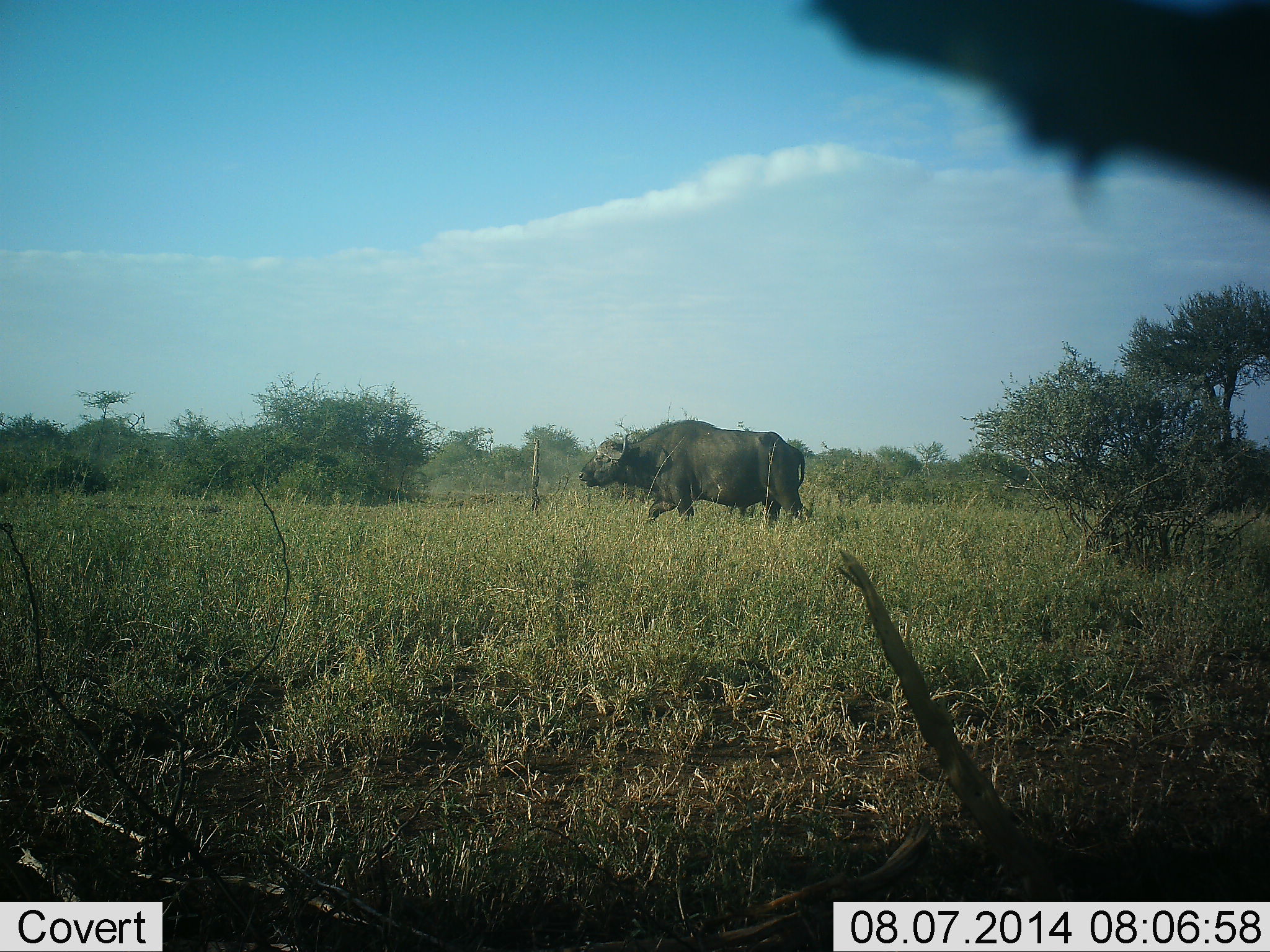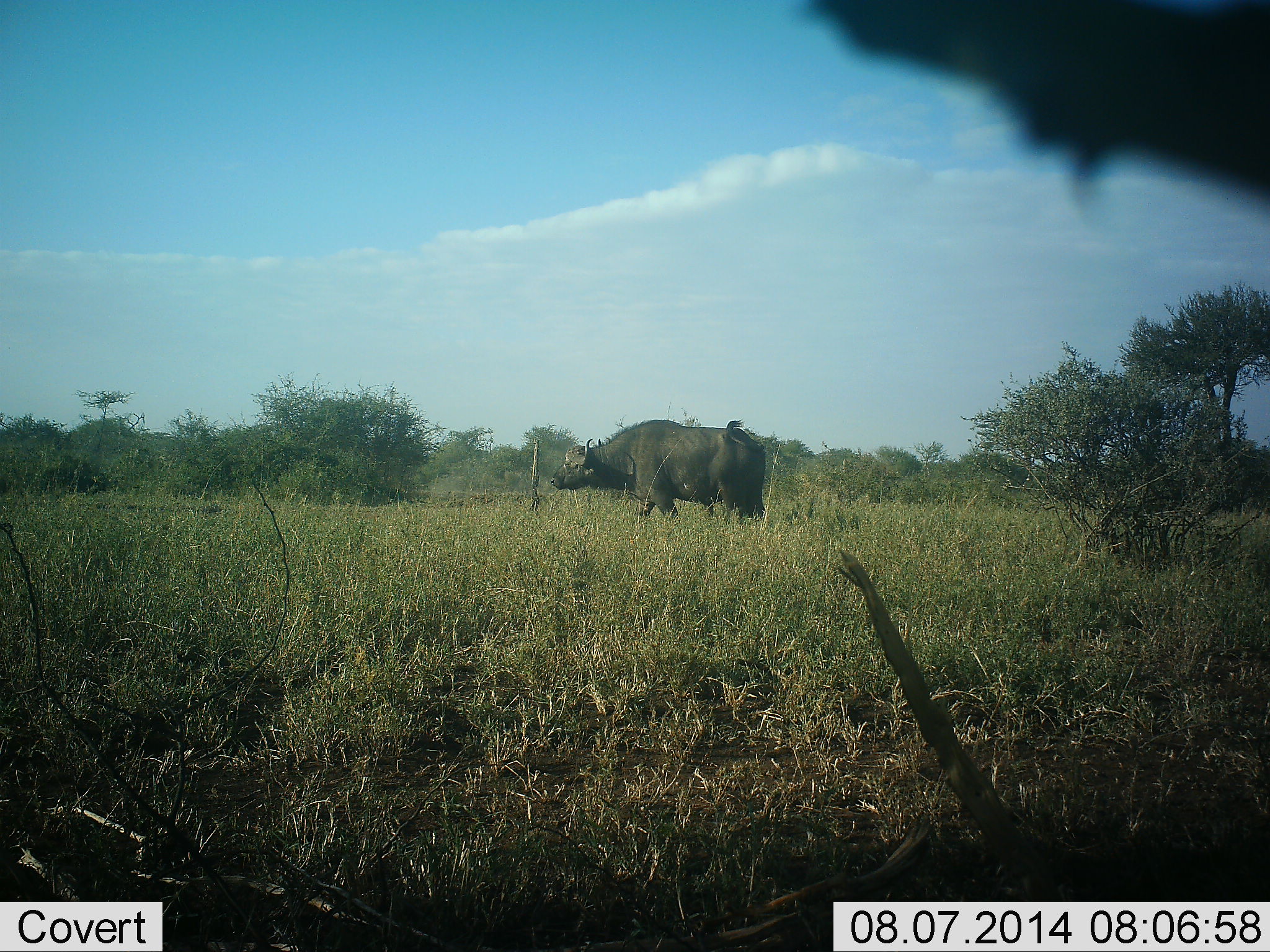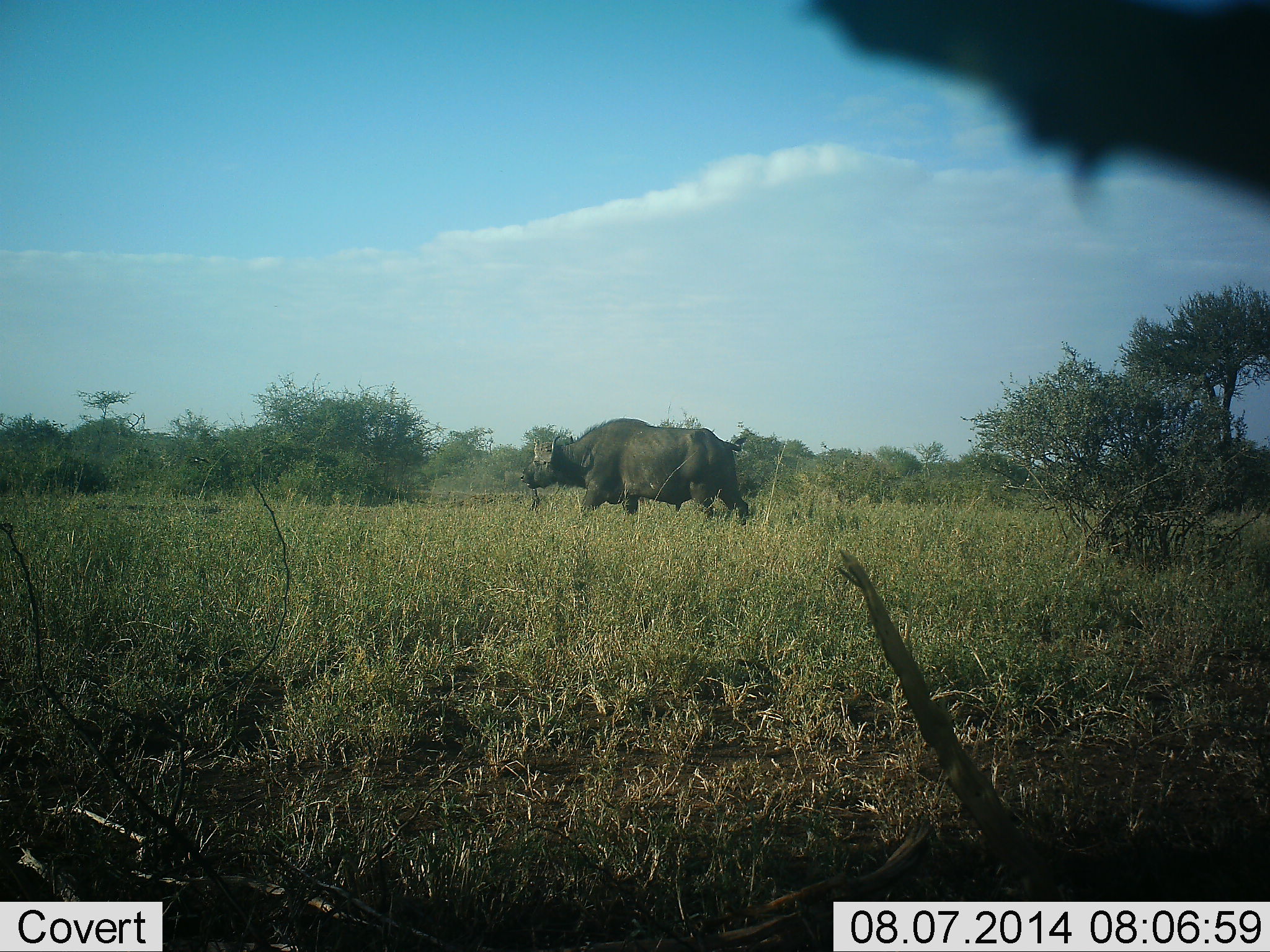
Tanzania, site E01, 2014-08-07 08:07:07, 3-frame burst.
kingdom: Animalia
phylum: Chordata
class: Mammalia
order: Artiodactyla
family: Bovidae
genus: Syncerus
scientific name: Syncerus caffer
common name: cape buffalo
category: buffalo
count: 1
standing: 10%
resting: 0%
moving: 90%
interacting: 0%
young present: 0%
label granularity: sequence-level